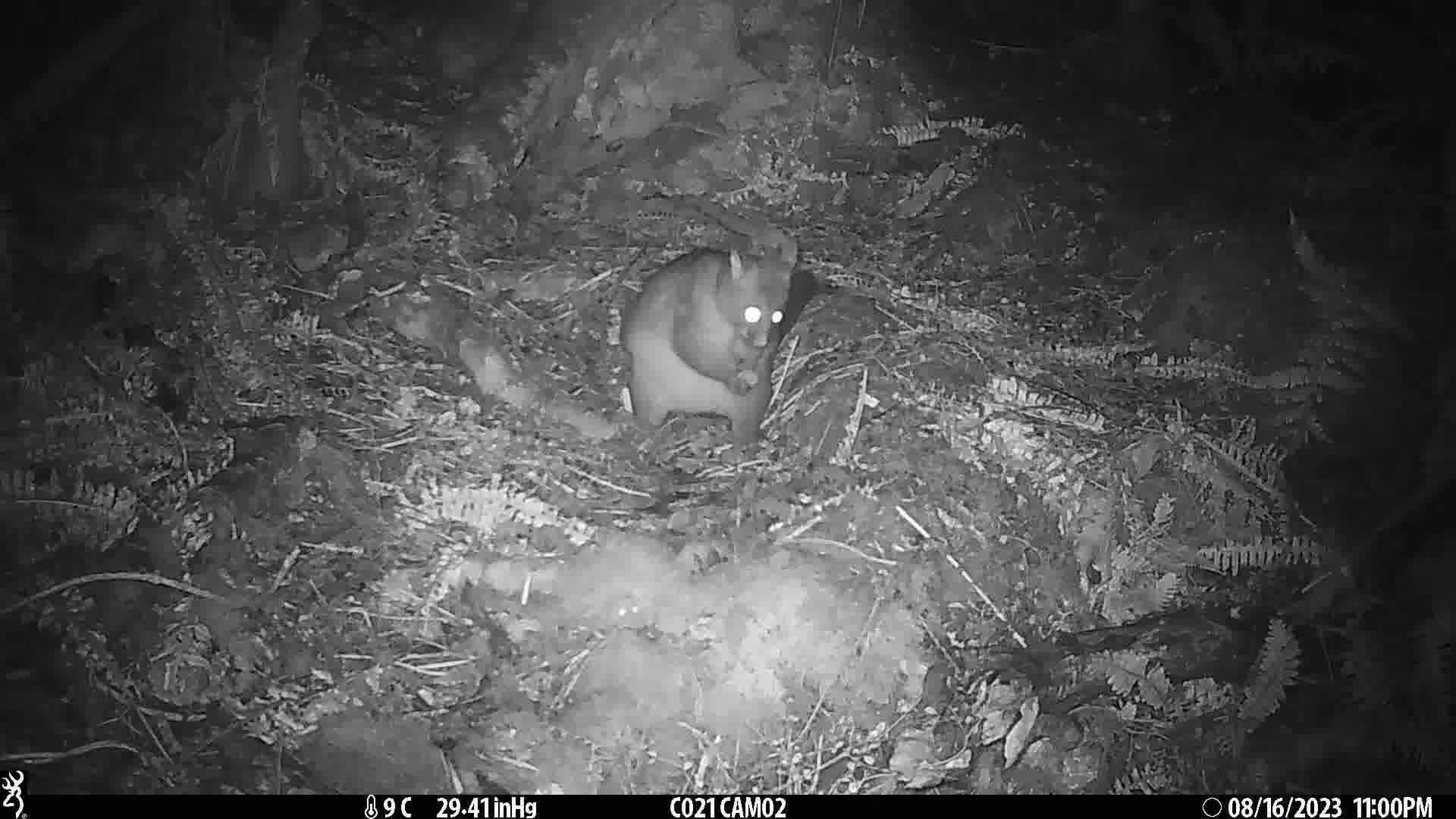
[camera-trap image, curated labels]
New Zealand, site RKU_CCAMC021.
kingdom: Animalia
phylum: Chordata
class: Mammalia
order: Diprotodontia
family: Phalangeridae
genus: Trichosurus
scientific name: Trichosurus vulpecula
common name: common brushtail possum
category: possum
Possum (common brushtail possum) (Trichosurus vulpecula).